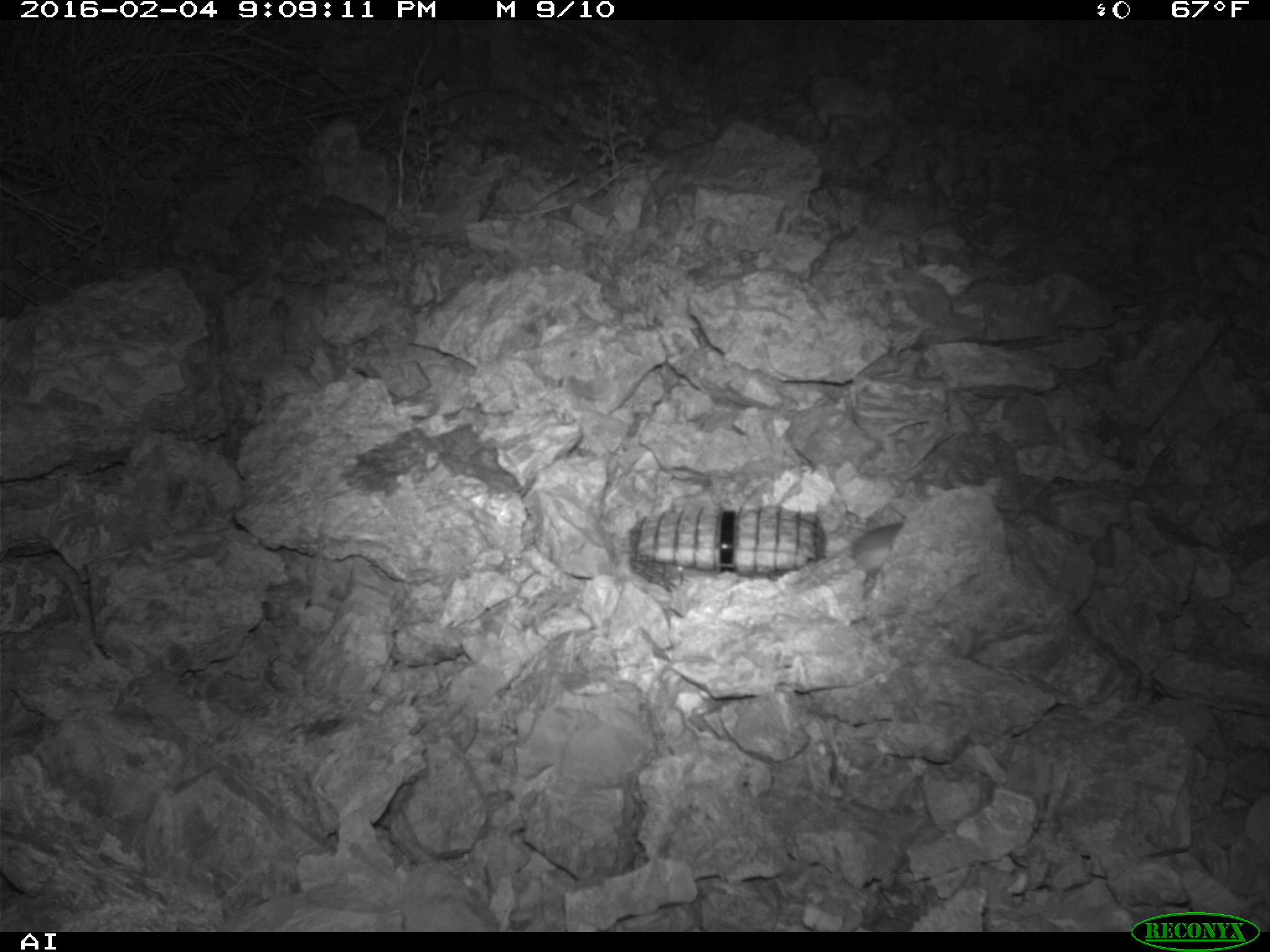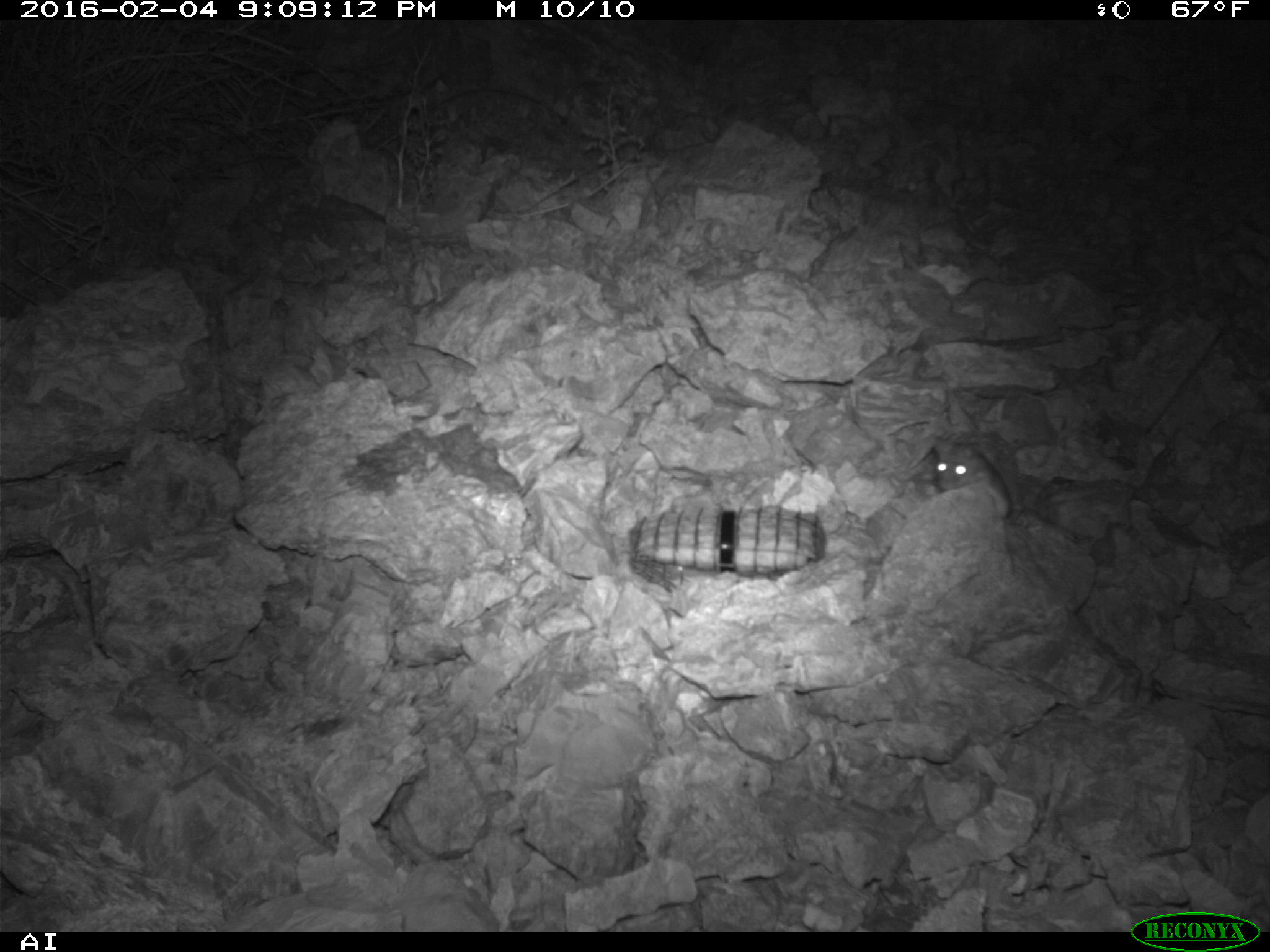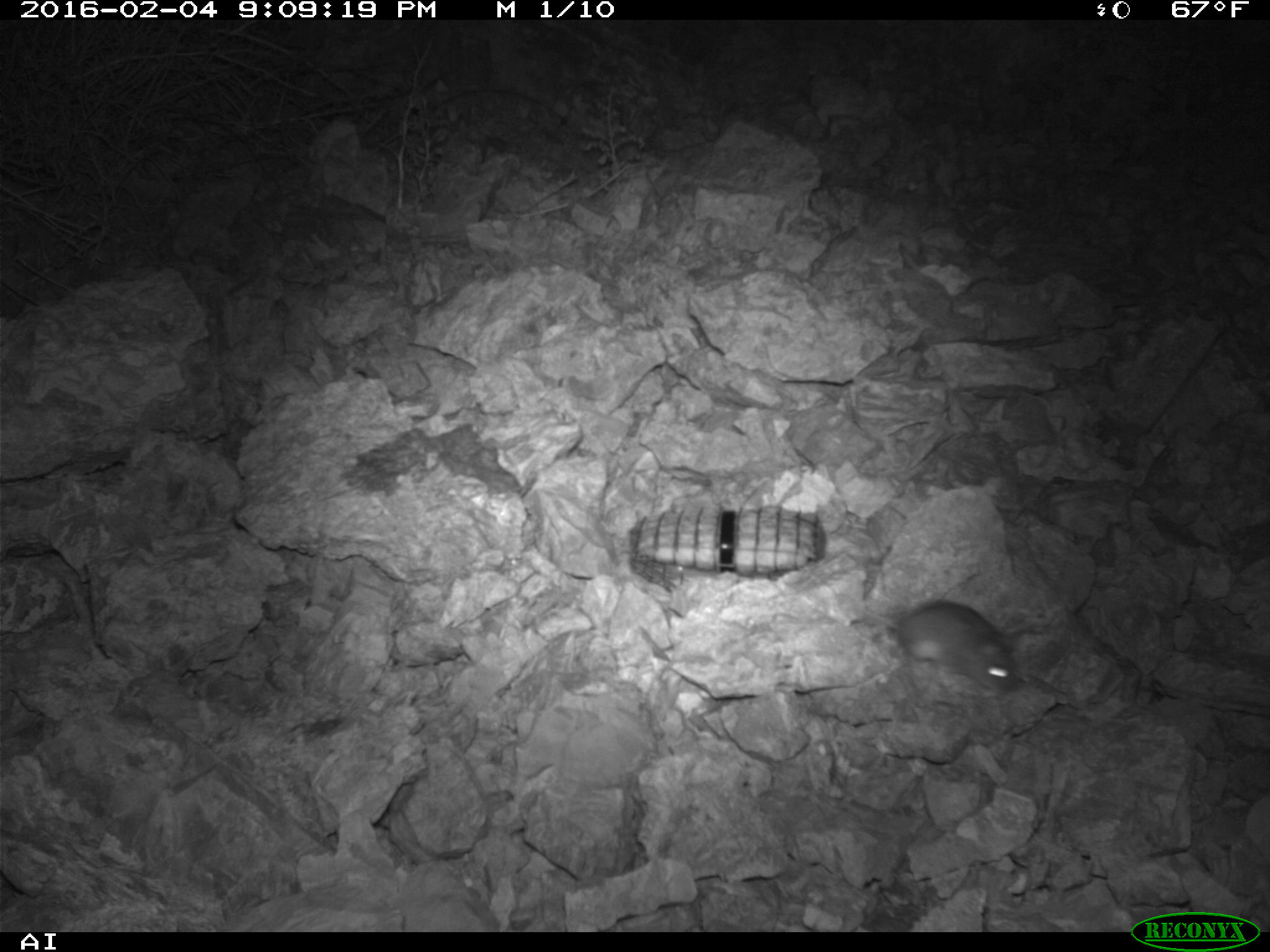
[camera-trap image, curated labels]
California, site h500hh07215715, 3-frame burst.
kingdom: Animalia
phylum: Chordata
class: Mammalia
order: Rodentia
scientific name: Rodentia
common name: rodent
Rodent (Rodentia).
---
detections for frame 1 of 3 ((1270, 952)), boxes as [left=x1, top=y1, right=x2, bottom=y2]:
rodent: [left=786, top=519, right=904, bottom=588]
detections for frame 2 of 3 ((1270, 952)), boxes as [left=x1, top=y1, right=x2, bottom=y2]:
rodent: [left=933, top=436, right=1012, bottom=518]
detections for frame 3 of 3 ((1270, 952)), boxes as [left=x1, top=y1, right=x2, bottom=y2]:
rodent: [left=861, top=599, right=1047, bottom=693]